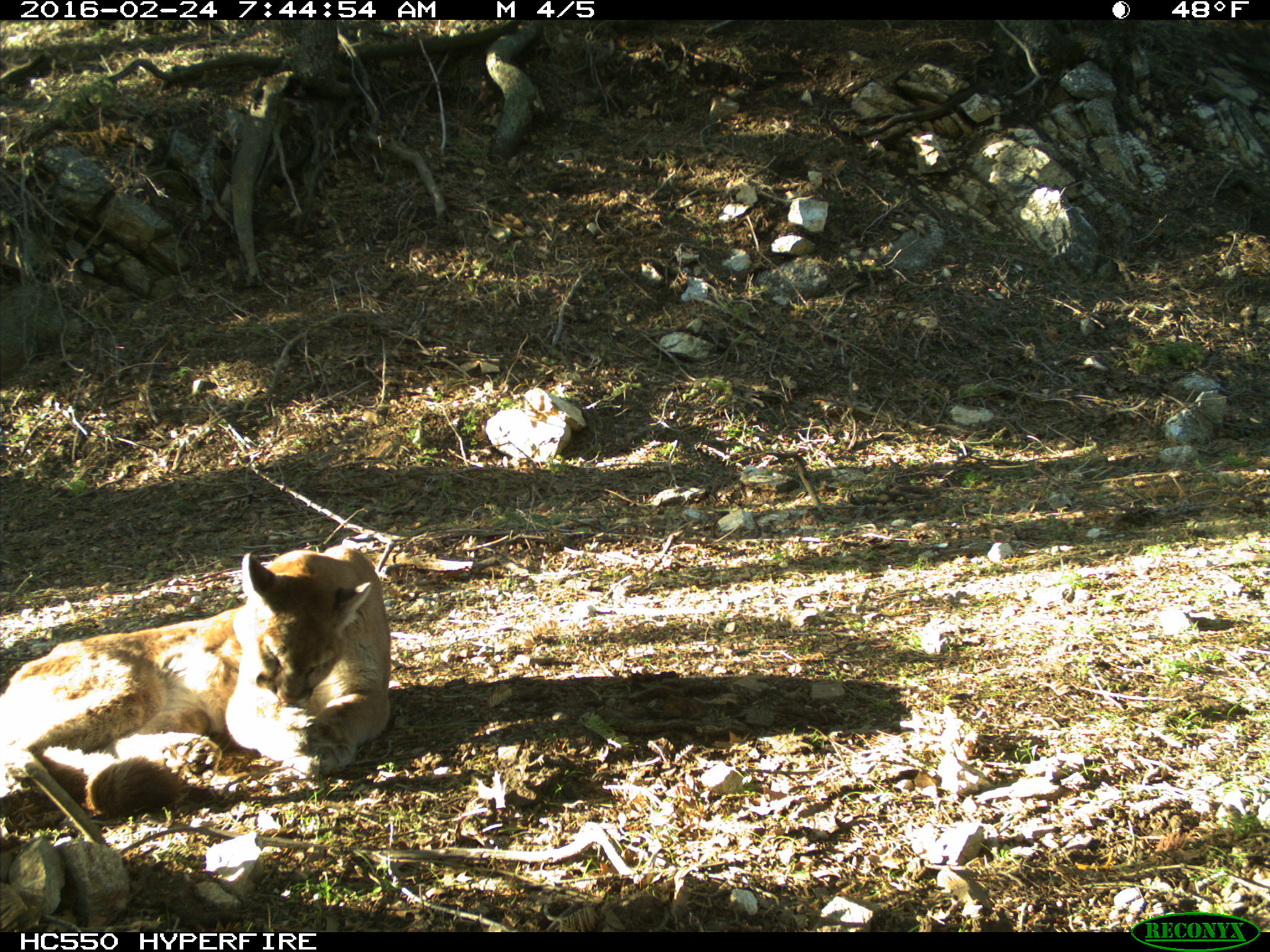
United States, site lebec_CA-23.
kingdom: Animalia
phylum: Chordata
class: Mammalia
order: Carnivora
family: Felidae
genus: Puma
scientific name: Puma concolor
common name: mountain lion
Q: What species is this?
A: Puma concolor (mountain lion).